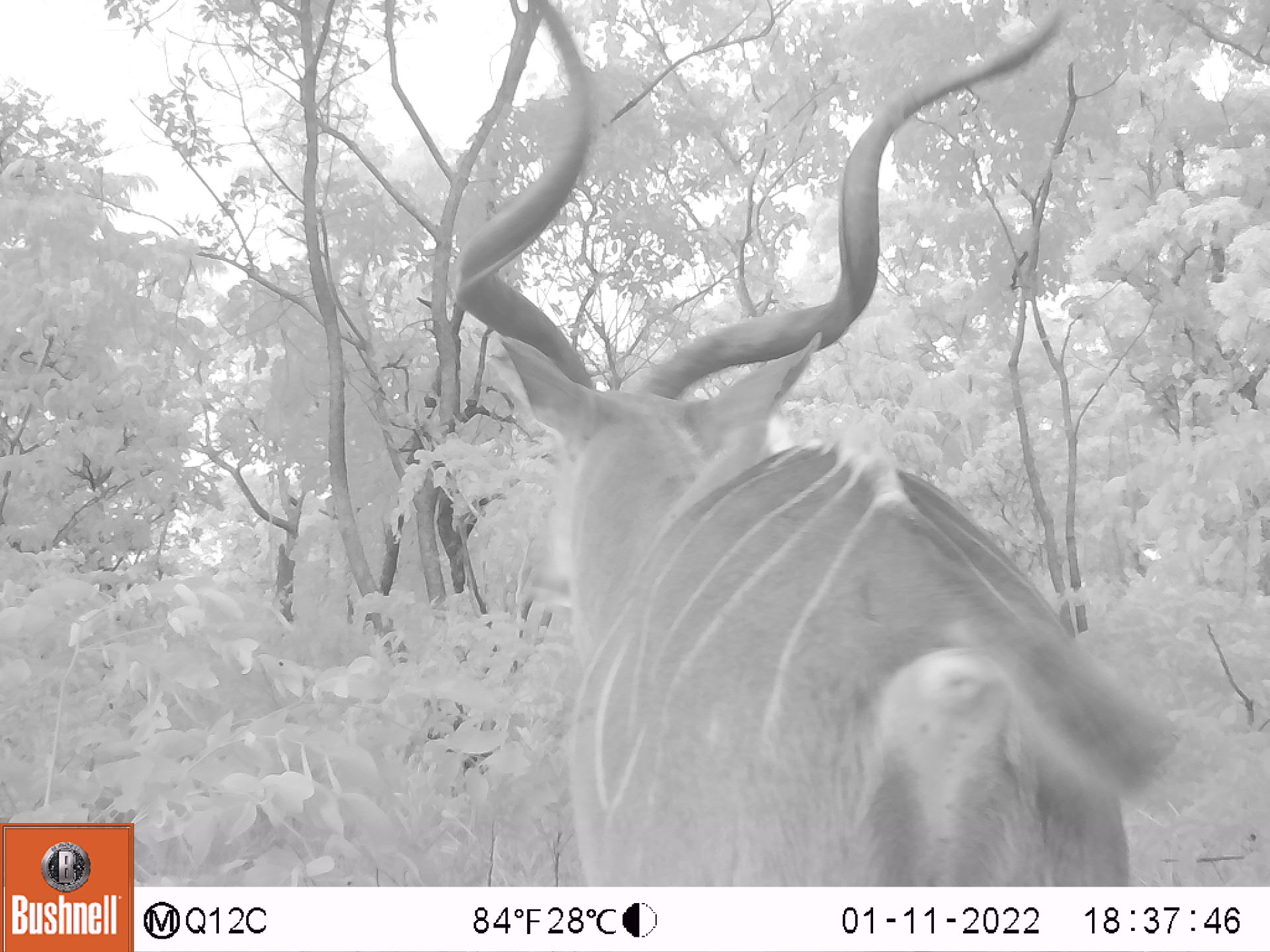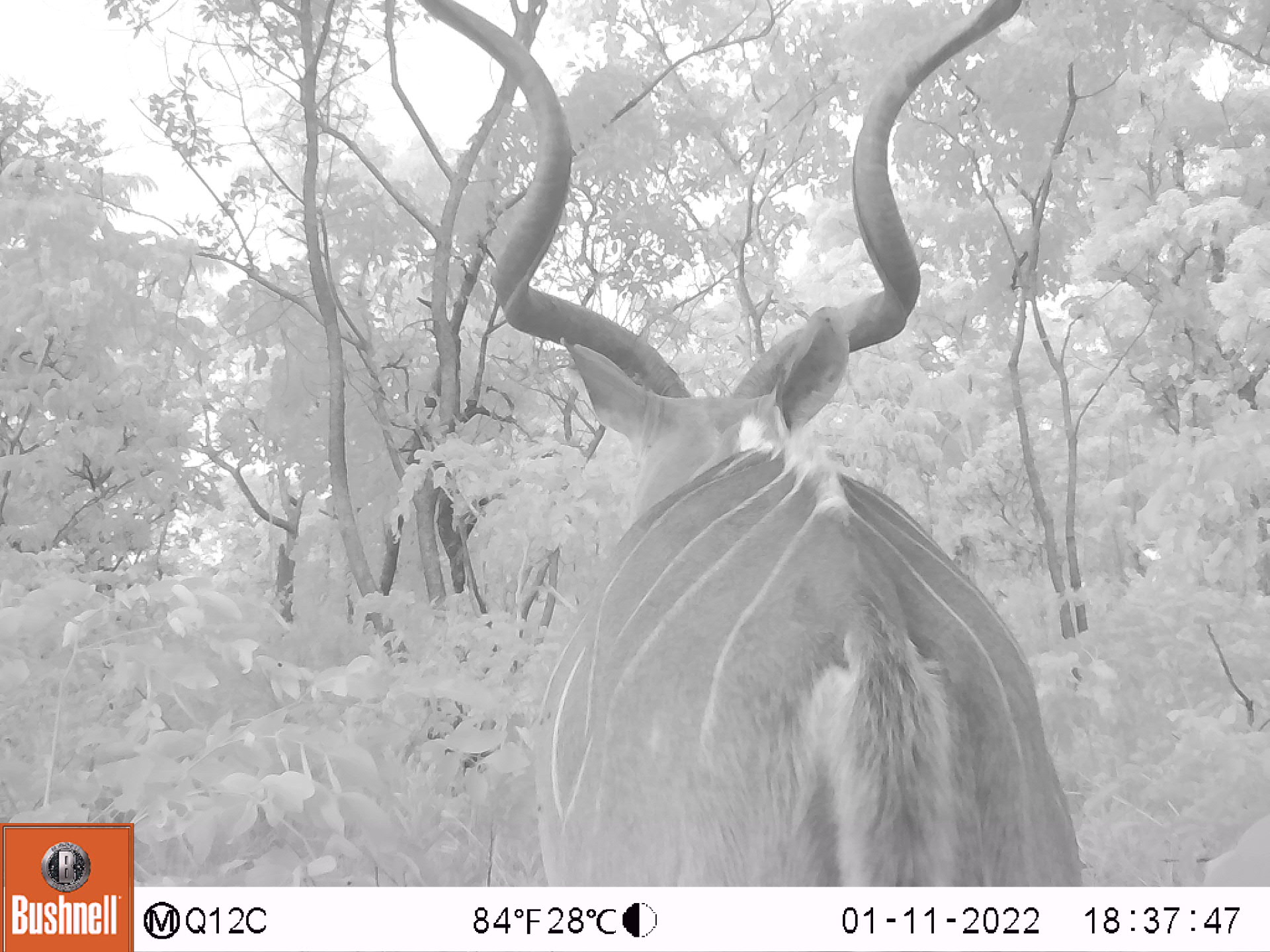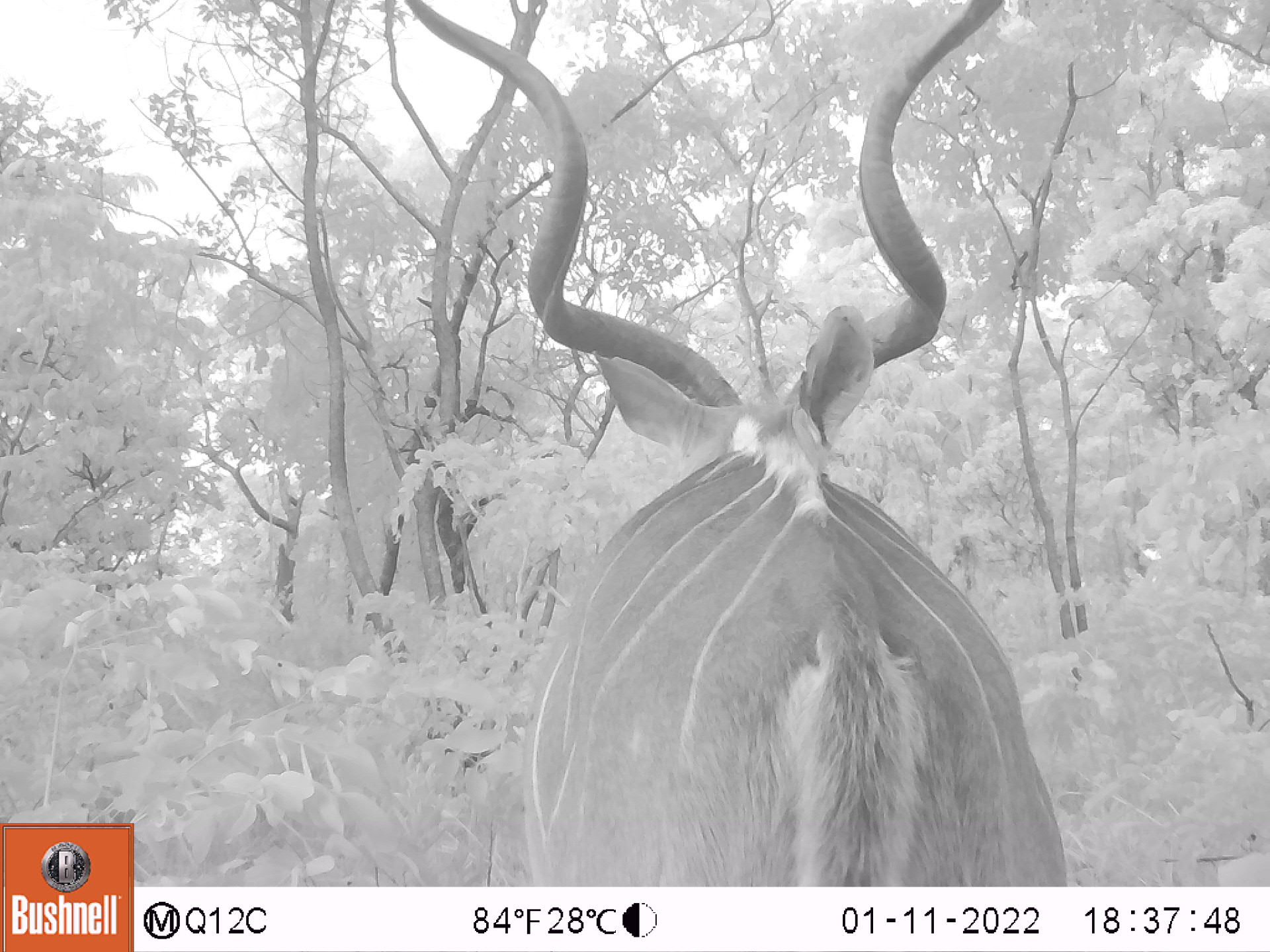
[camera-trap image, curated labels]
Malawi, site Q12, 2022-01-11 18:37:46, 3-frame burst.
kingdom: Animalia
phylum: Chordata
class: Mammalia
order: Artiodactyla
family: Bovidae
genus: Tragelaphus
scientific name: Tragelaphus strepsiceros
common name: greater kudu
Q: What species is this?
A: Greater kudu (Tragelaphus strepsiceros).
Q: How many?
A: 1.